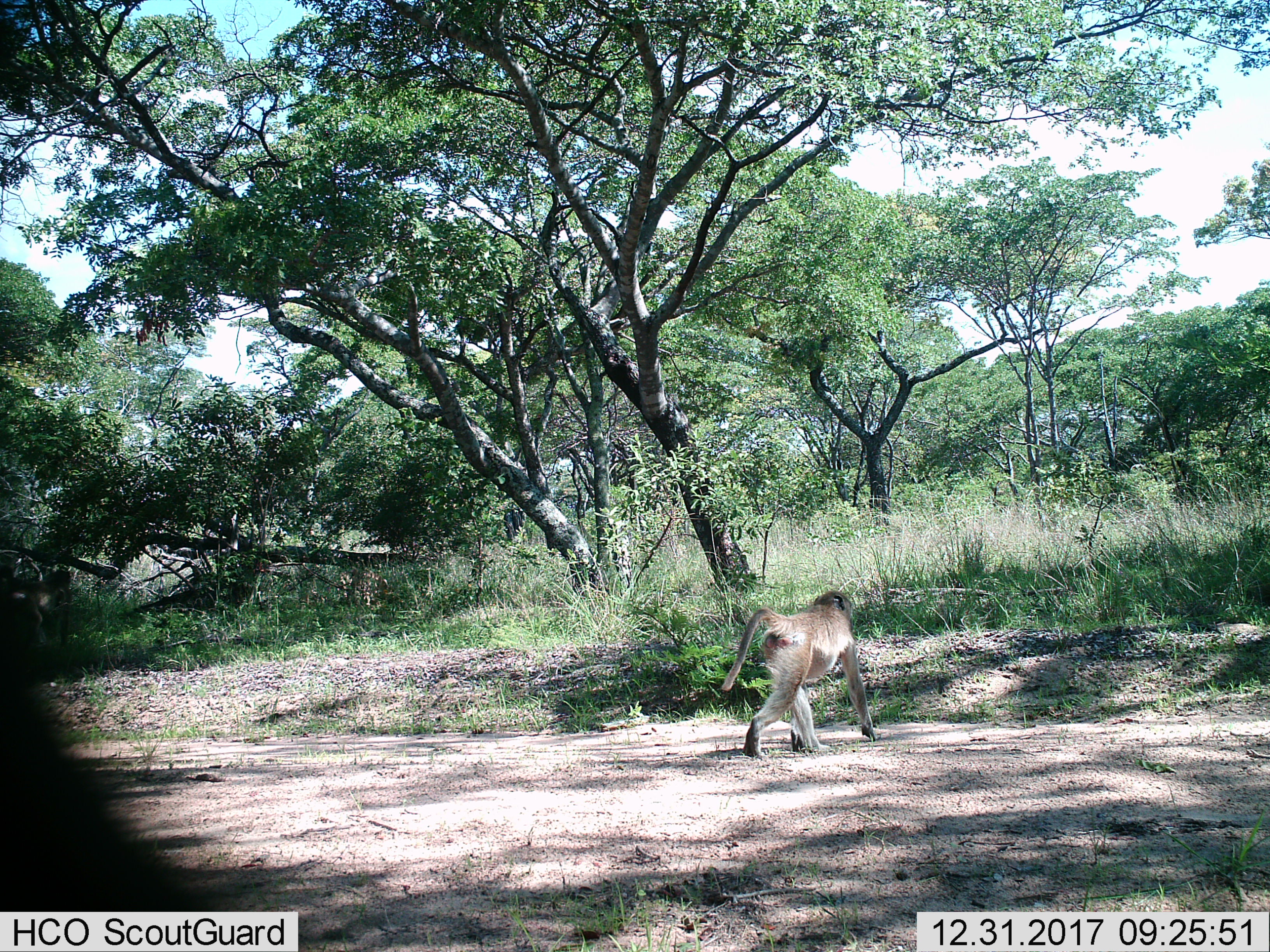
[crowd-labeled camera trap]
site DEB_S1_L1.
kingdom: Animalia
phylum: Chordata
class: Mammalia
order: Primates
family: Cercopithecidae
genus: Papio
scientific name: Papio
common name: baboon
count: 1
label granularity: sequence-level